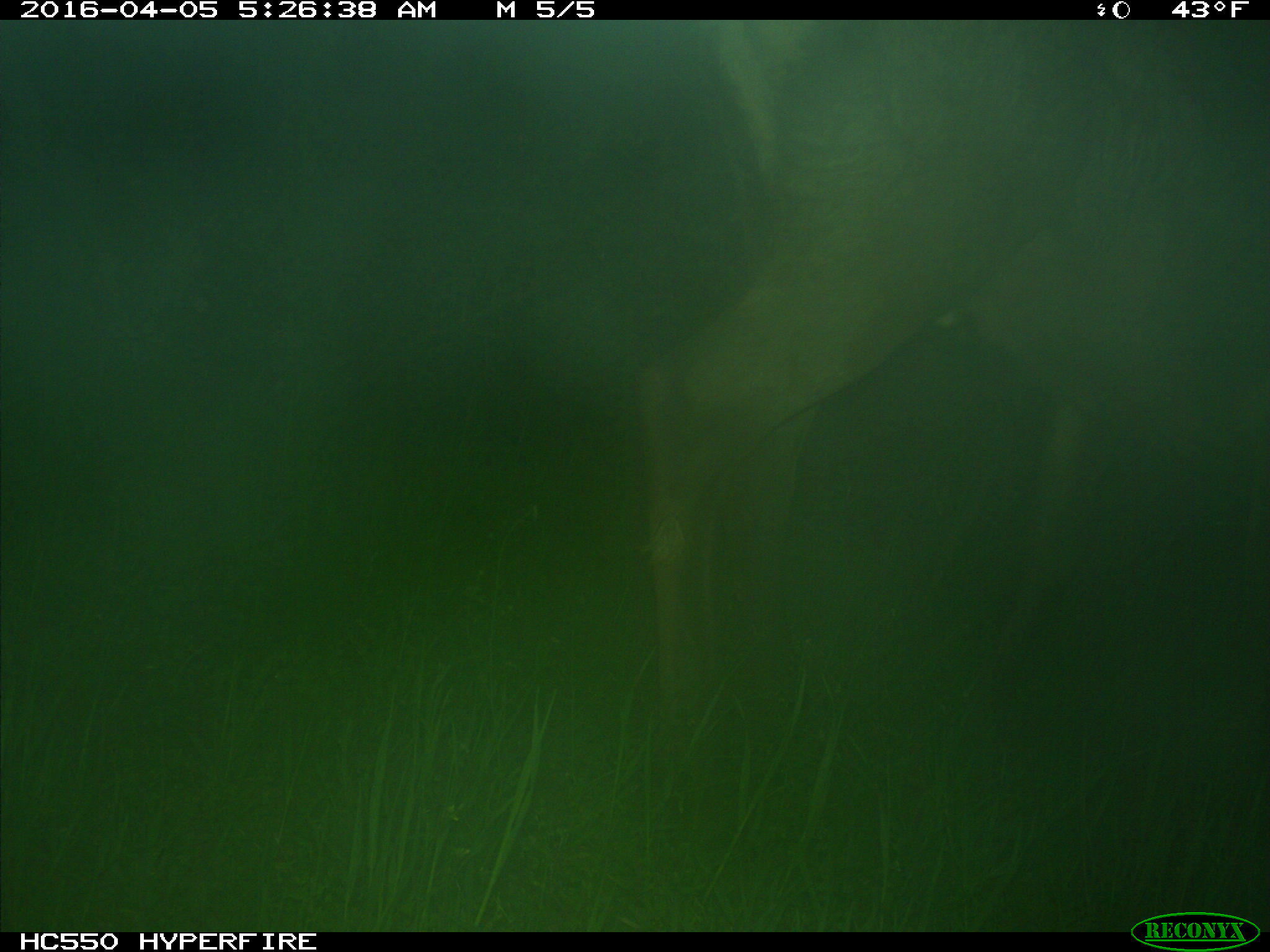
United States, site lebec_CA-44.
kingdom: Animalia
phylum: Chordata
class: Mammalia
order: Artiodactyla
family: Cervidae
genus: Cervus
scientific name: Cervus canadensis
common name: elk